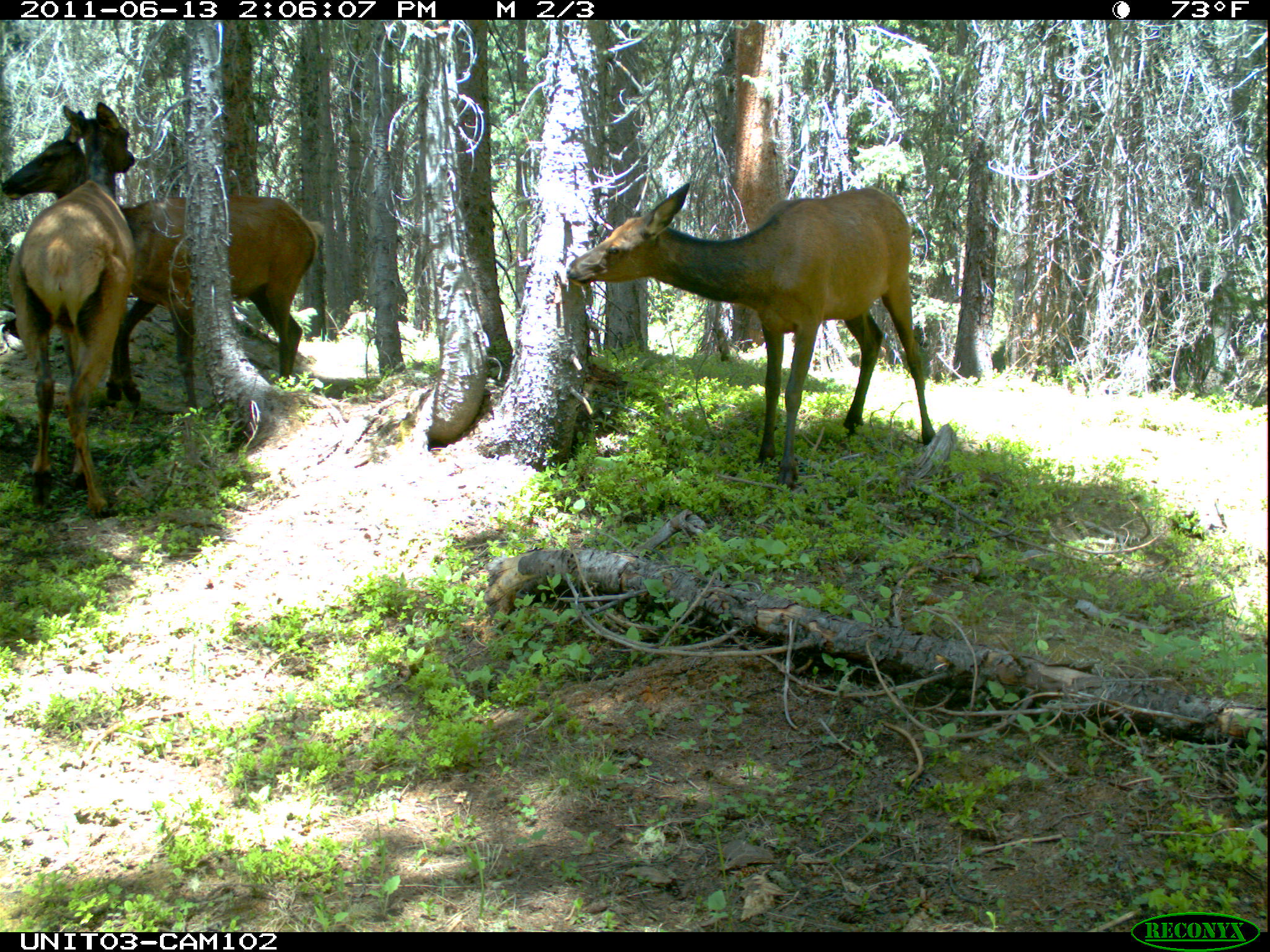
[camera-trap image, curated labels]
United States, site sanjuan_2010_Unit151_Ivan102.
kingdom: Animalia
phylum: Chordata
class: Mammalia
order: Artiodactyla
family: Cervidae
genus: Cervus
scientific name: Cervus elaphus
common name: red deer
Cervus elaphus (red deer).